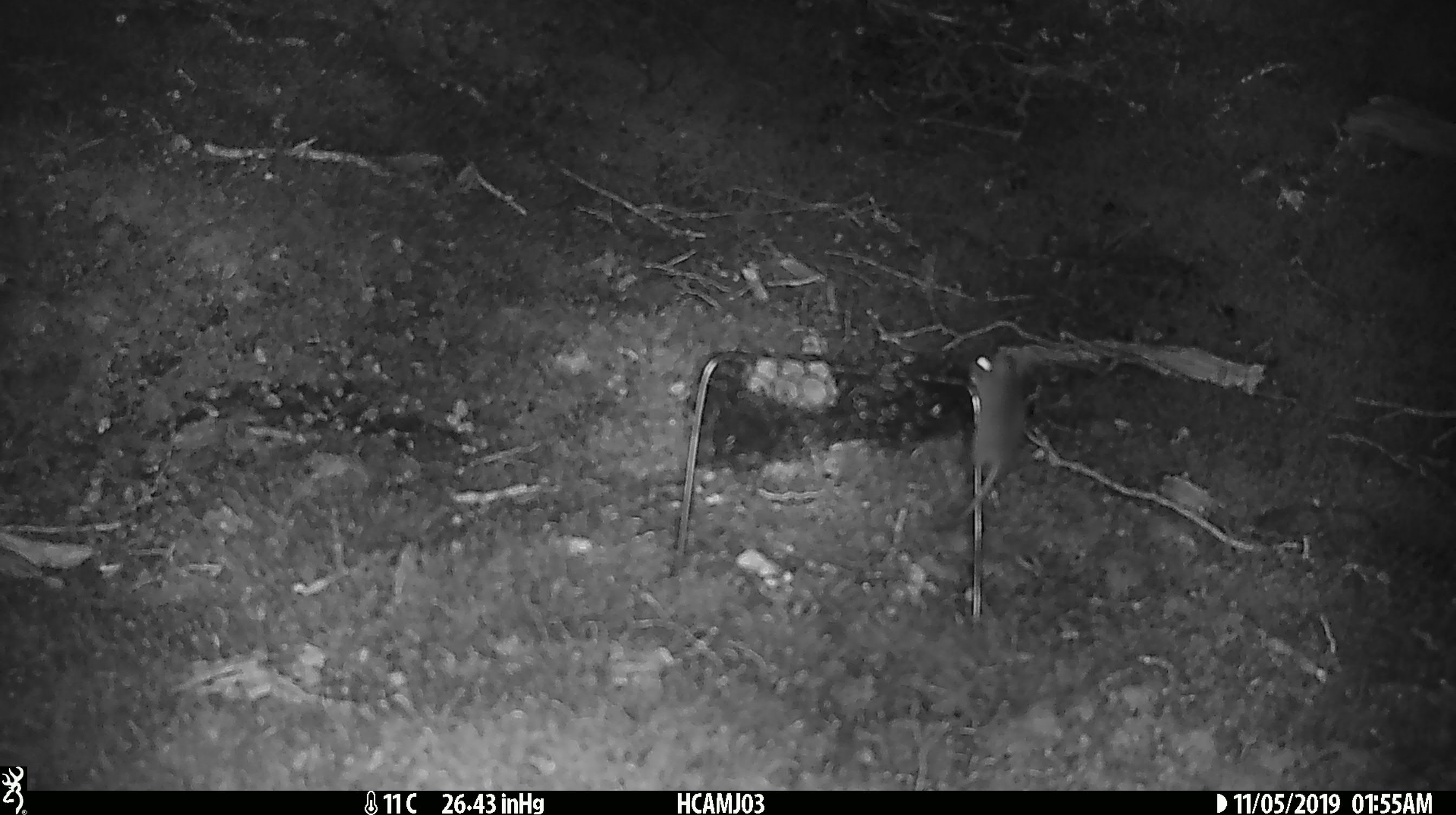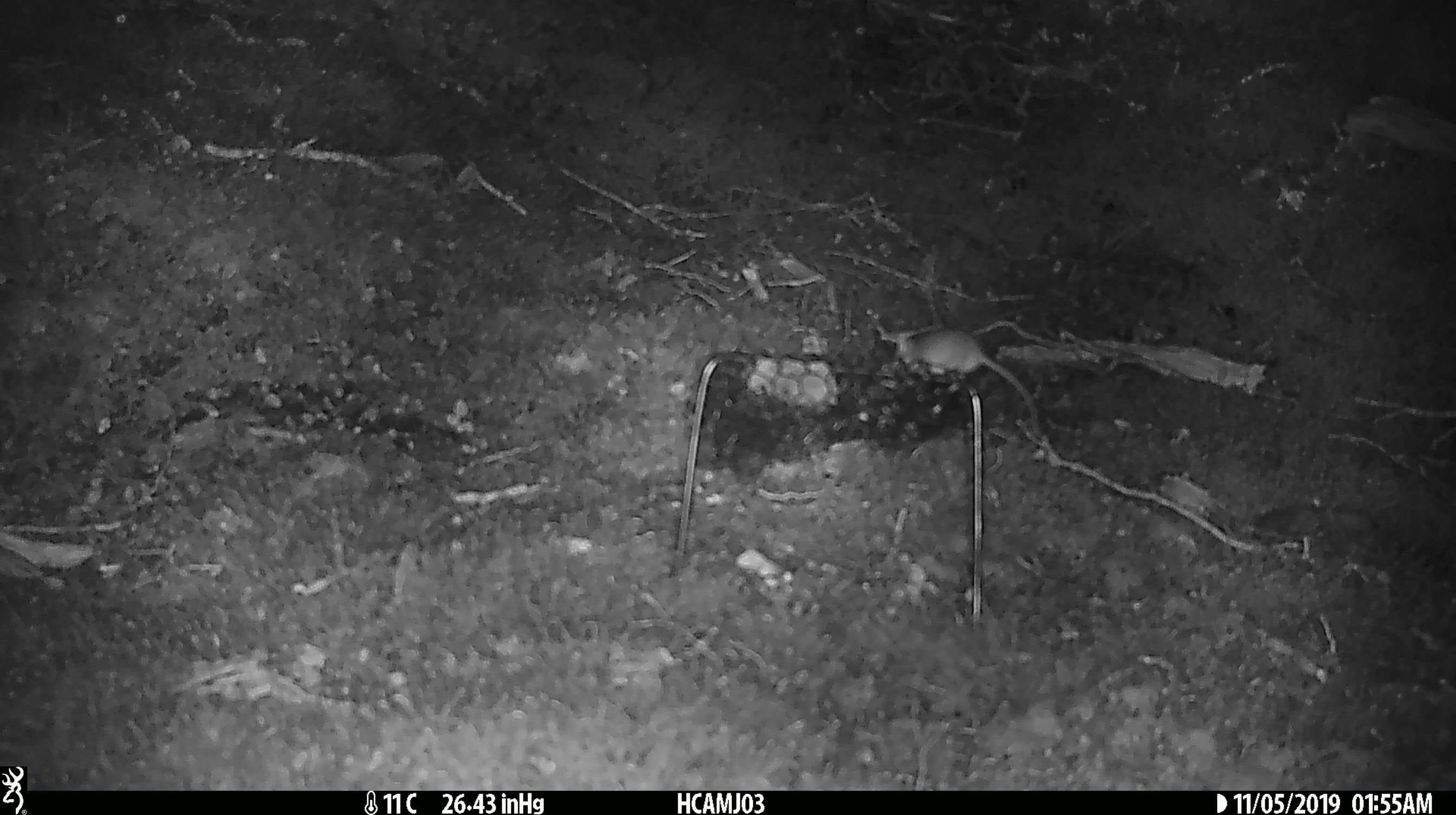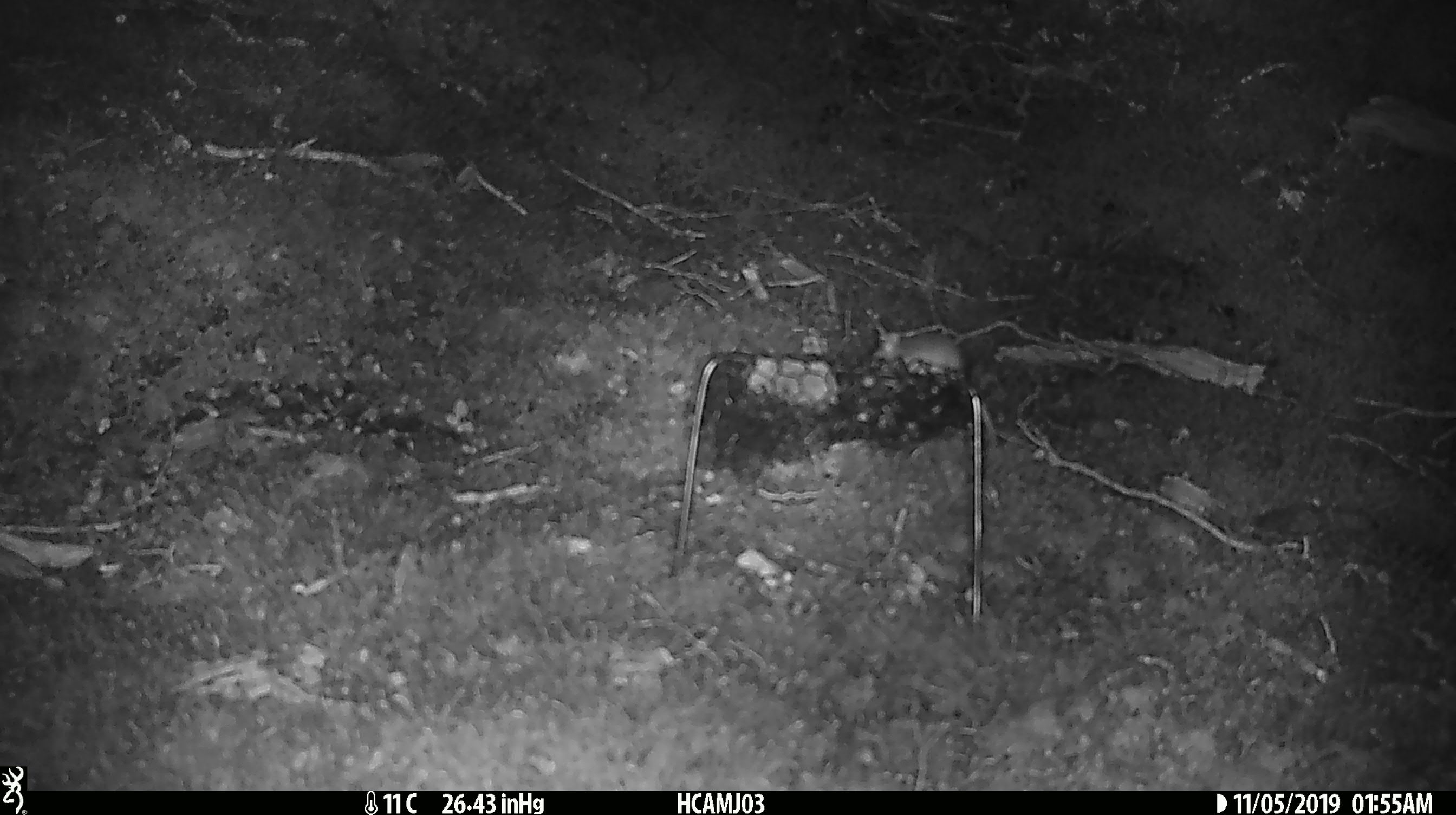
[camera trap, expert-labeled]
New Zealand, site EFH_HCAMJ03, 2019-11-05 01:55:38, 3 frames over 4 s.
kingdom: Animalia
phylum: Chordata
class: Mammalia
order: Rodentia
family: Muridae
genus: Mus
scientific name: Mus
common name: mouse